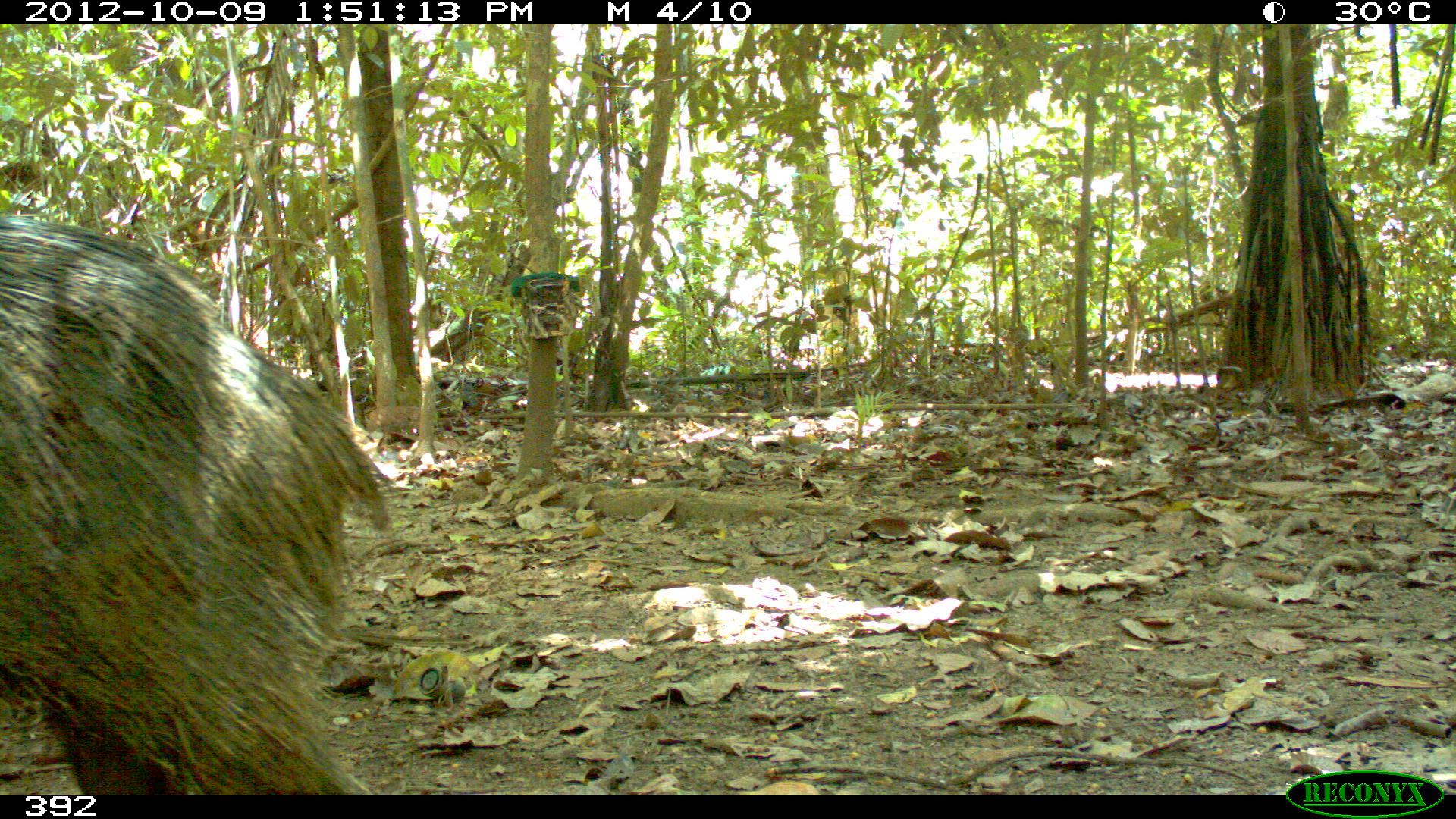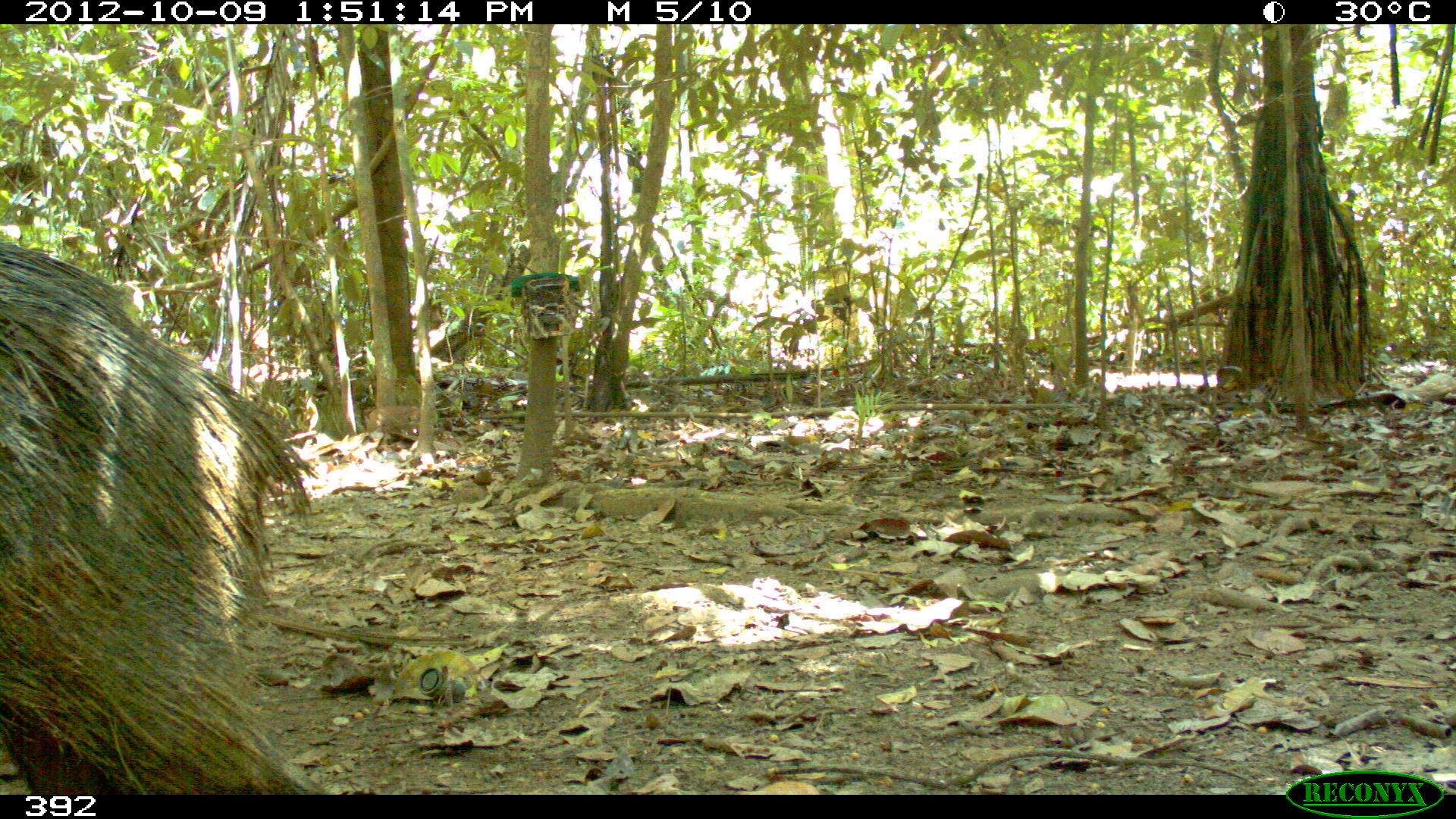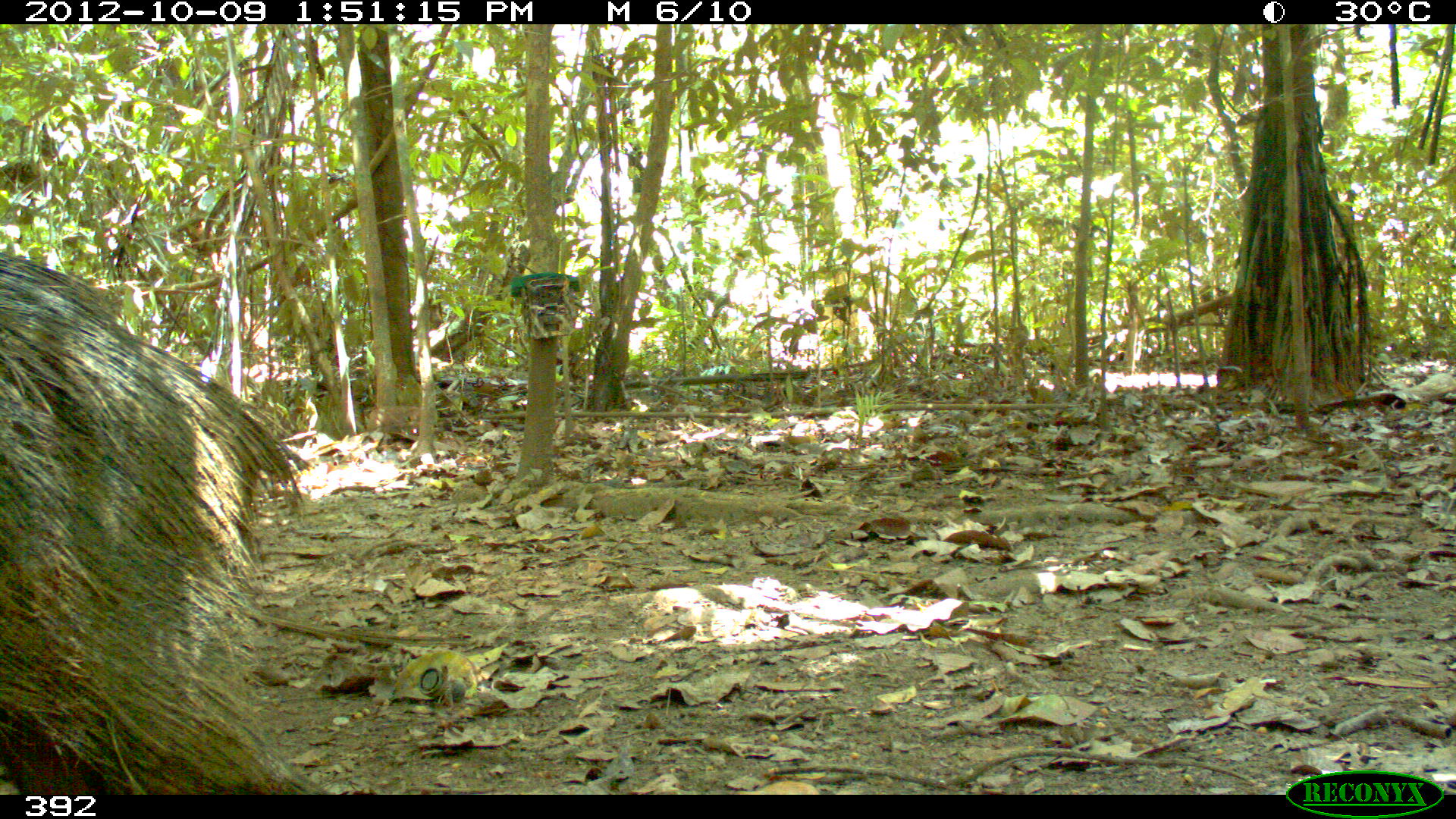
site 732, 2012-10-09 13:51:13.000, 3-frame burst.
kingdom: Animalia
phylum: Chordata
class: Mammalia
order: Artiodactyla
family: Tayassuidae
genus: Tayassu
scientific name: Tayassu pecari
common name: white-lipped peccary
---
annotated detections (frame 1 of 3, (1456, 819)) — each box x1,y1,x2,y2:
tayassu pecari: 0,211,395,793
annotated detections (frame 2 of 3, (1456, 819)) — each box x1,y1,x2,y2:
tayassu pecari: 0,241,324,791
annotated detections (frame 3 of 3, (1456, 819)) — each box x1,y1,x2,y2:
tayassu pecari: 0,250,328,794; 67,246,71,250